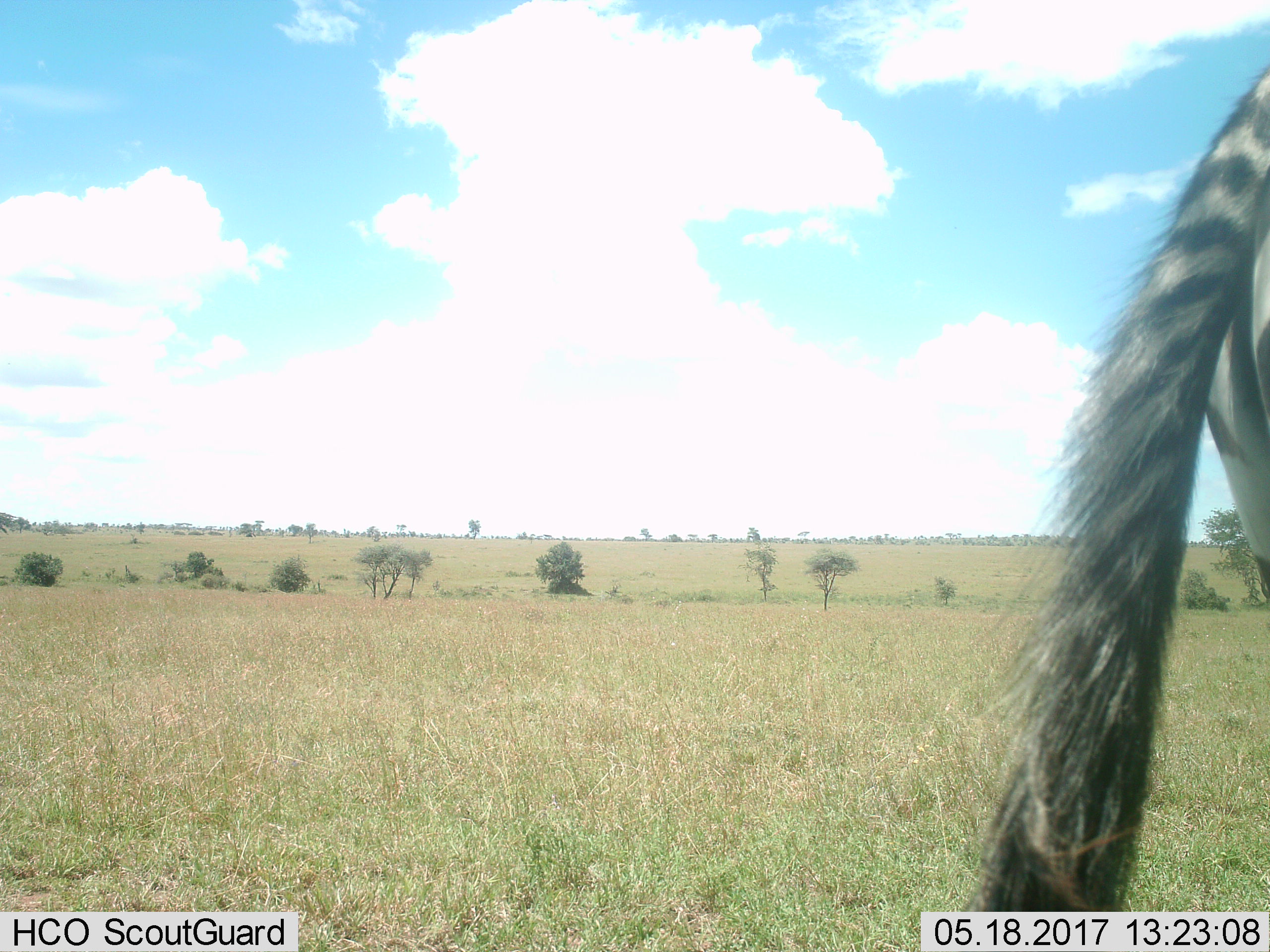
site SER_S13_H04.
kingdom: Animalia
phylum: Chordata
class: Mammalia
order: Perissodactyla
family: Equidae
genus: Equus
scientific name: Equus quagga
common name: plains zebra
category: zebraplains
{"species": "zebraplains (plains zebra) (Equus quagga)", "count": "1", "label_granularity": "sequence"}